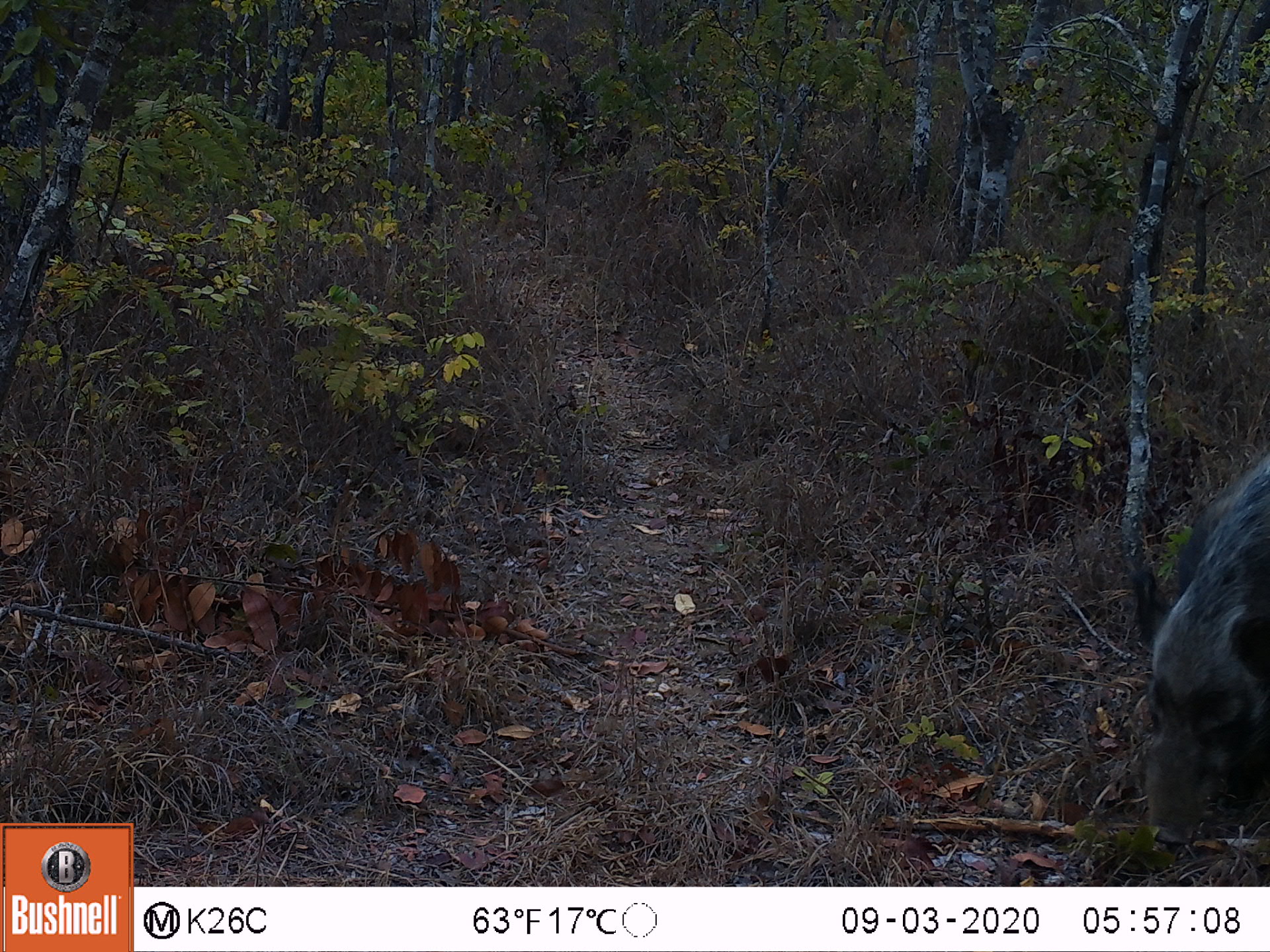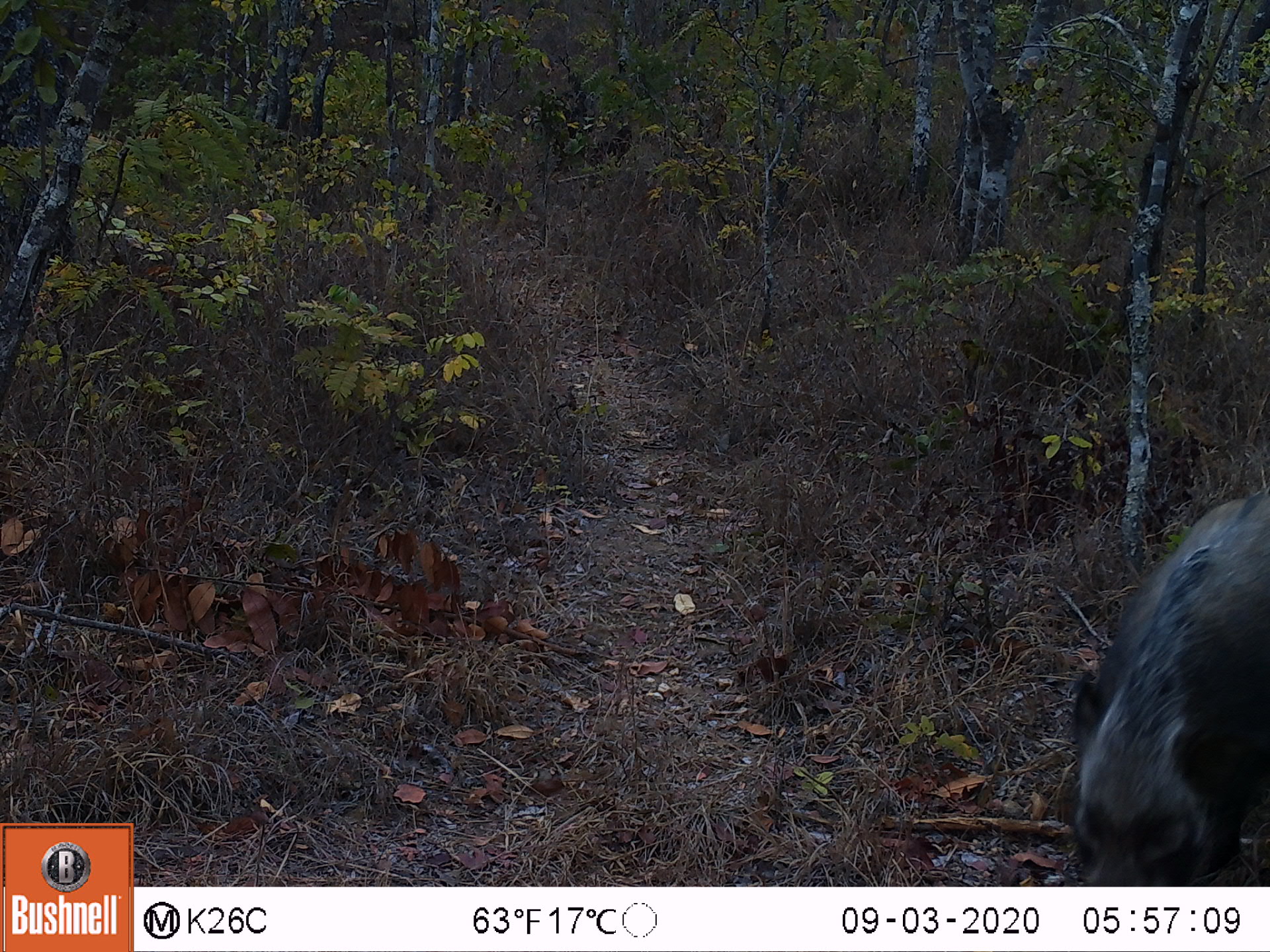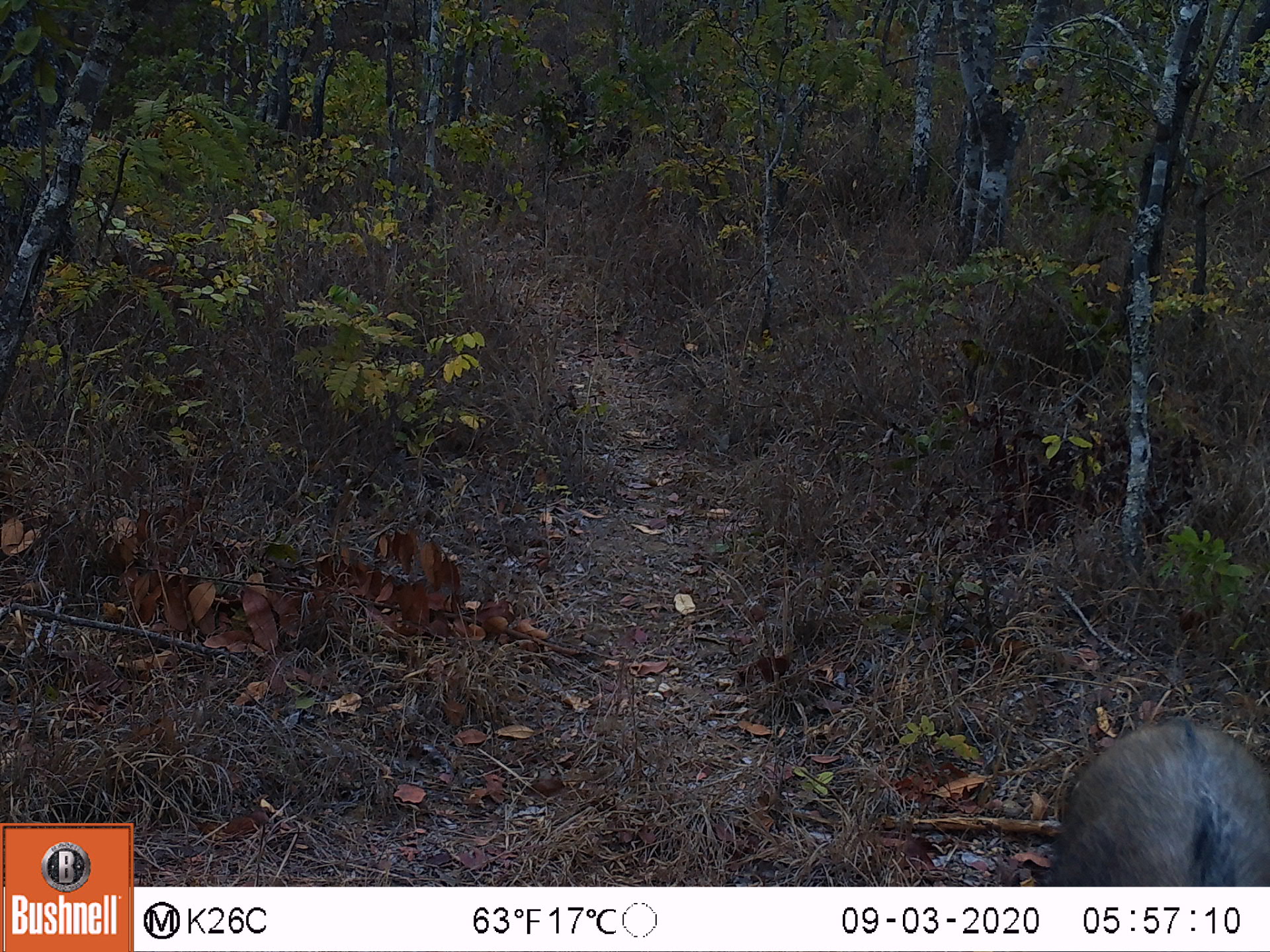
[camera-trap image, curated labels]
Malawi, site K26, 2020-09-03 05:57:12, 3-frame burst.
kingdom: Animalia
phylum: Chordata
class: Mammalia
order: Artiodactyla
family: Suidae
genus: Potamochoerus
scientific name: Potamochoerus larvatus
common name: bushpig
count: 1